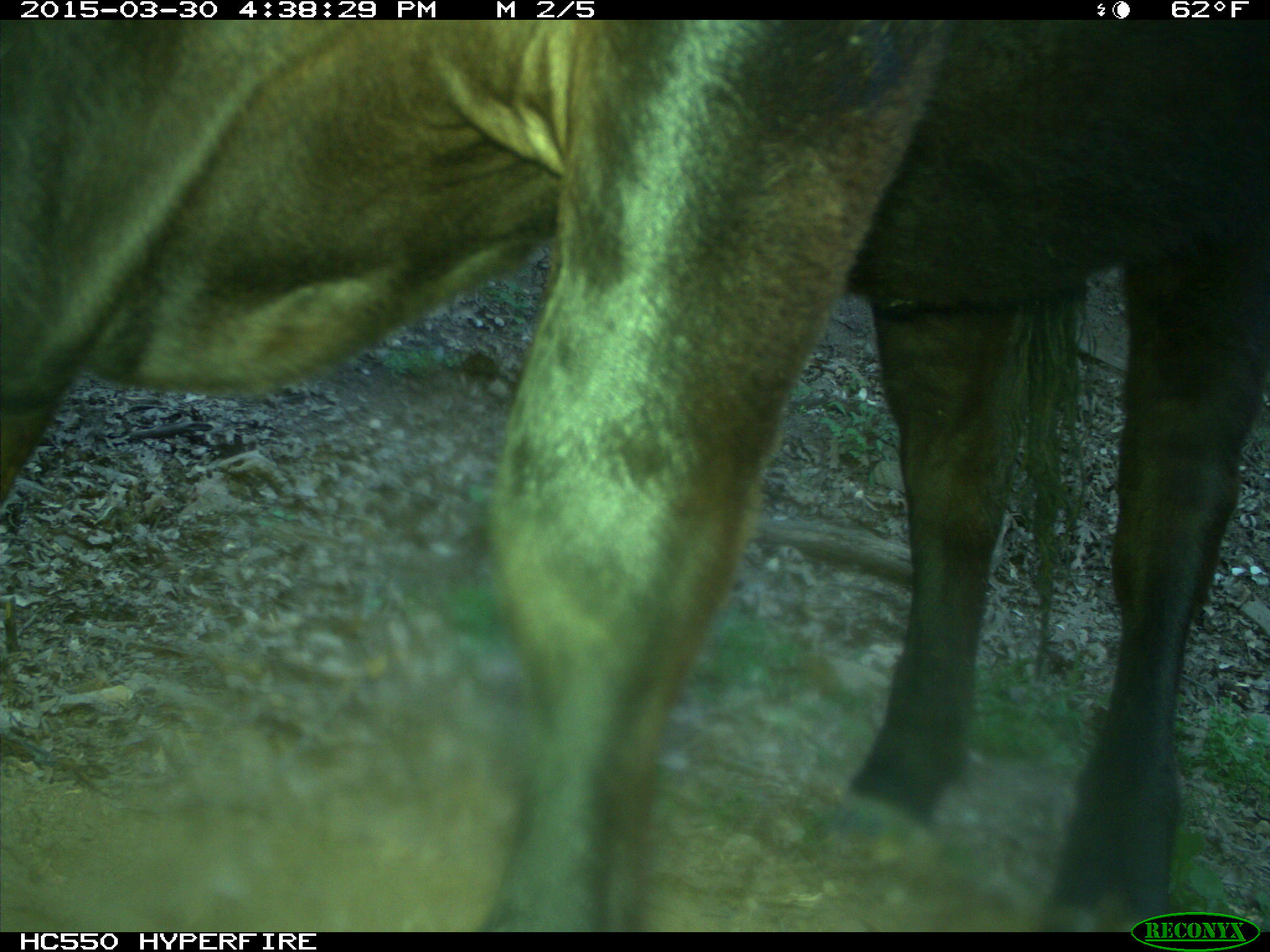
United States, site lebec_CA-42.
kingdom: Animalia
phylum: Chordata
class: Mammalia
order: Artiodactyla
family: Bovidae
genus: Bos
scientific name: Bos taurus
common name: domestic cow